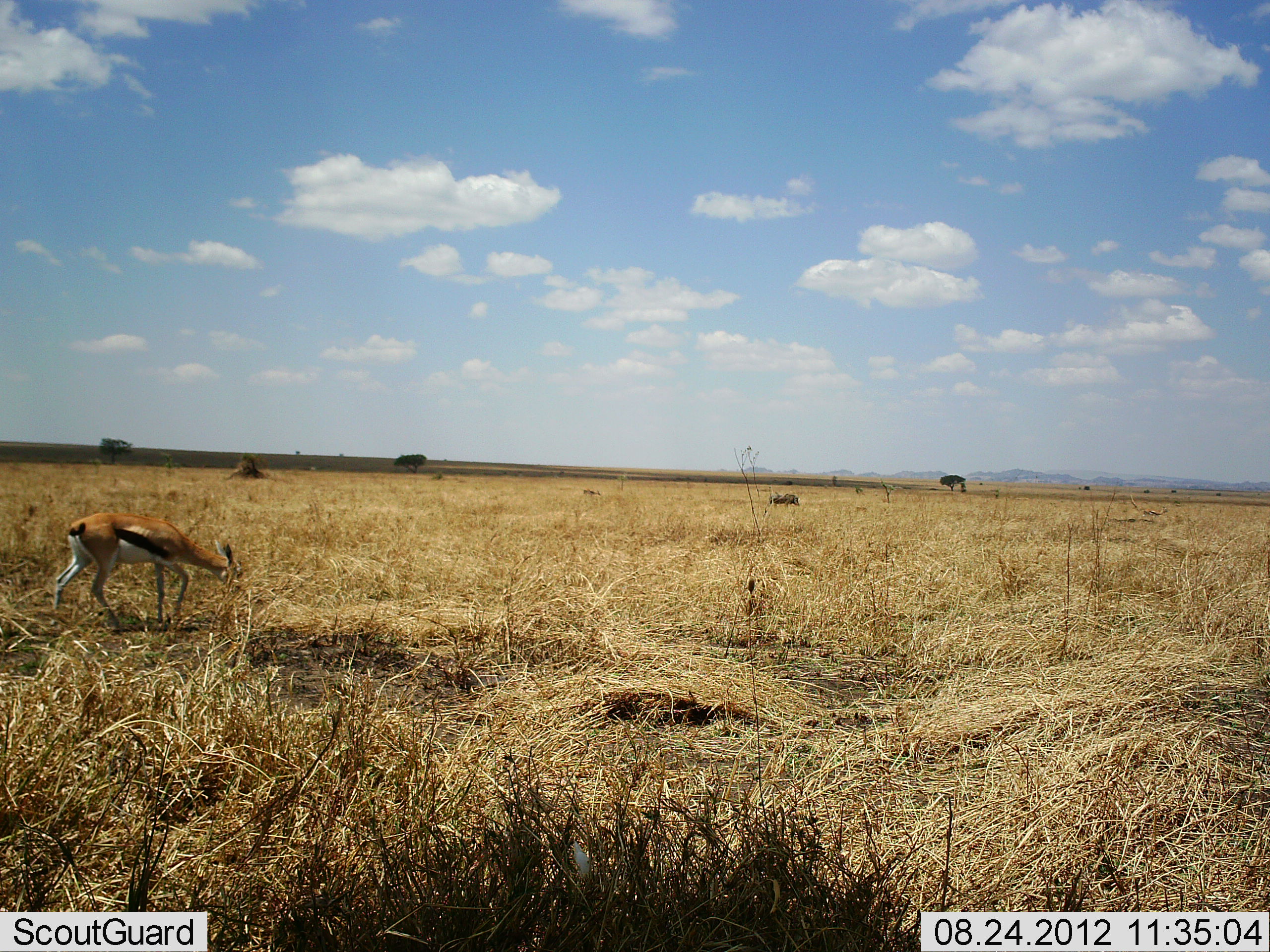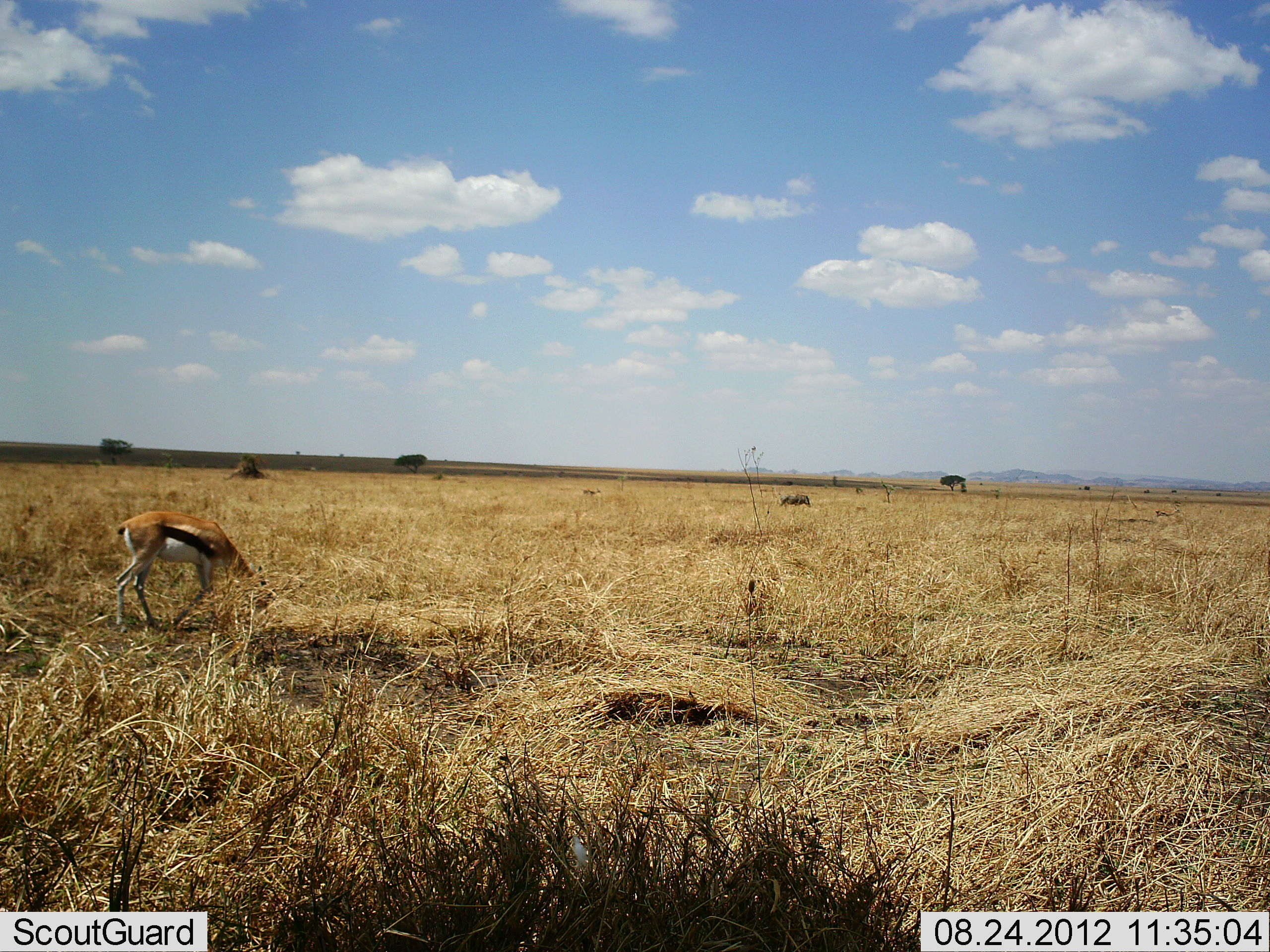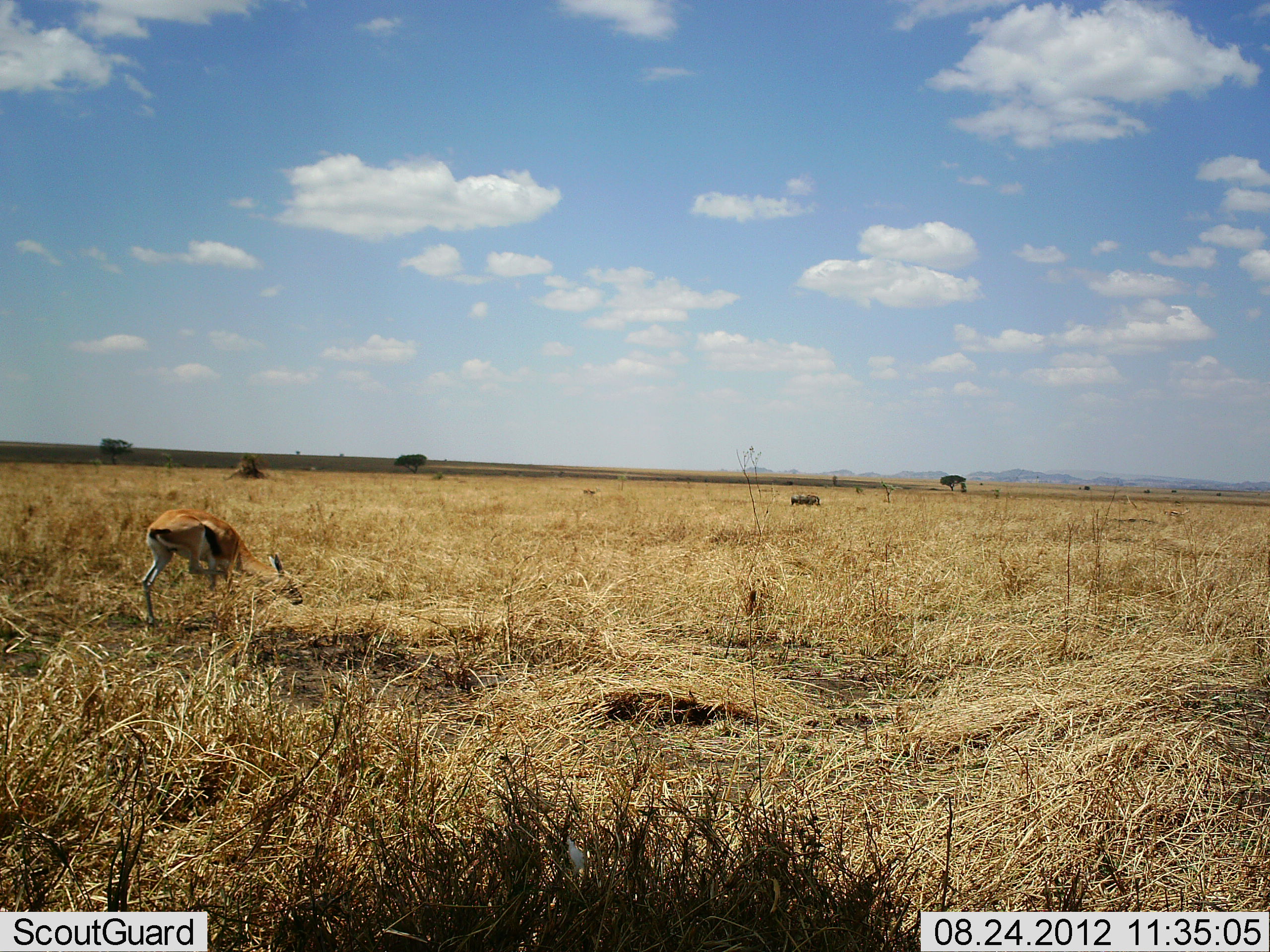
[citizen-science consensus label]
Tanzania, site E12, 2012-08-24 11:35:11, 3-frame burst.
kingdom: Animalia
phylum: Chordata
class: Mammalia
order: Artiodactyla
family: Bovidae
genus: Eudorcas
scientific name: Eudorcas thomsonii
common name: thomson's gazelle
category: gazellethomsons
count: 1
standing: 0%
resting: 0%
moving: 40%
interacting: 0%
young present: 0%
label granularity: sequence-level